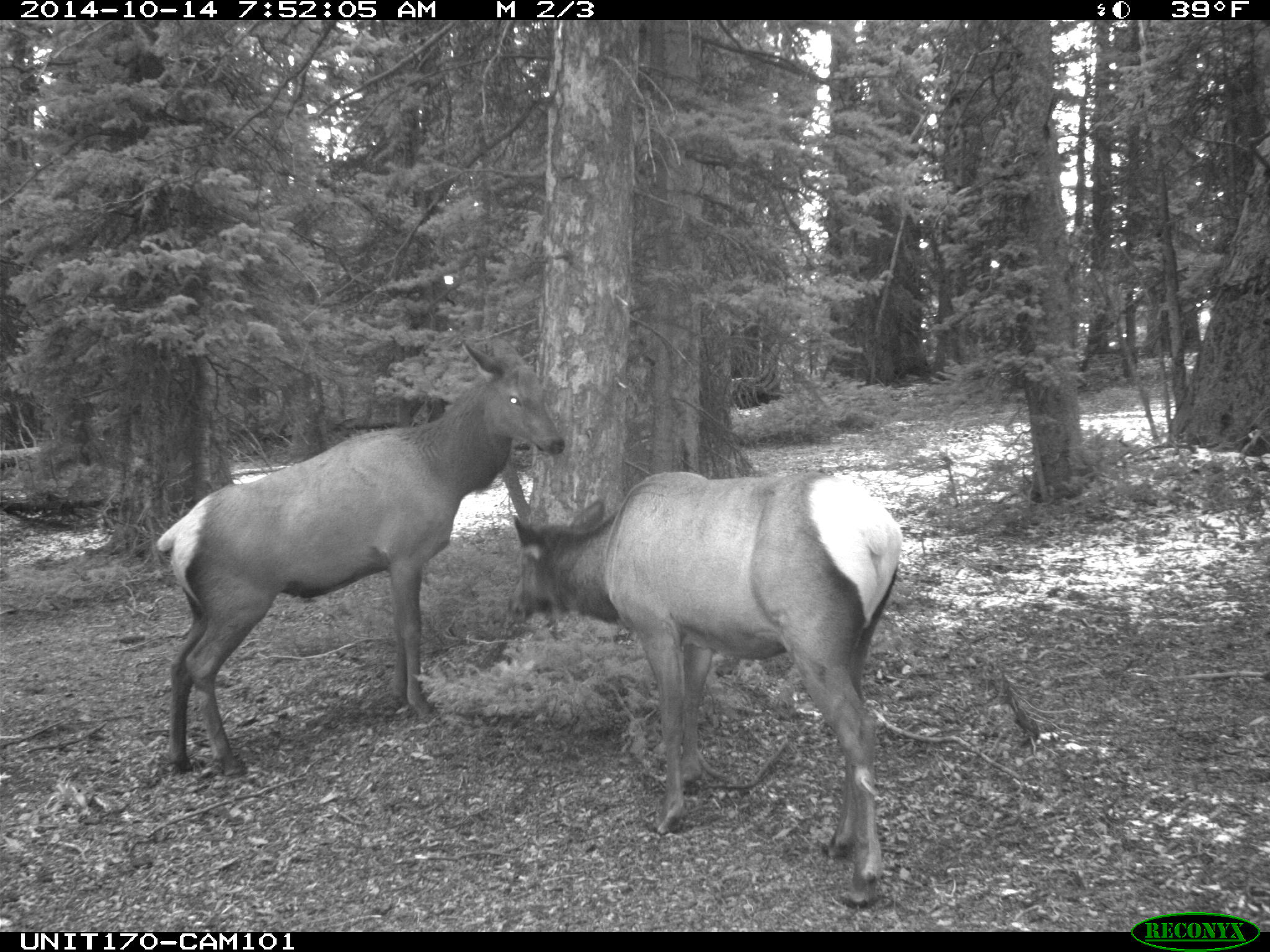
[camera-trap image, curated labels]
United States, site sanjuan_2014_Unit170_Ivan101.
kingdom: Animalia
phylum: Chordata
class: Mammalia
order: Artiodactyla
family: Cervidae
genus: Cervus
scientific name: Cervus elaphus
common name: red deer